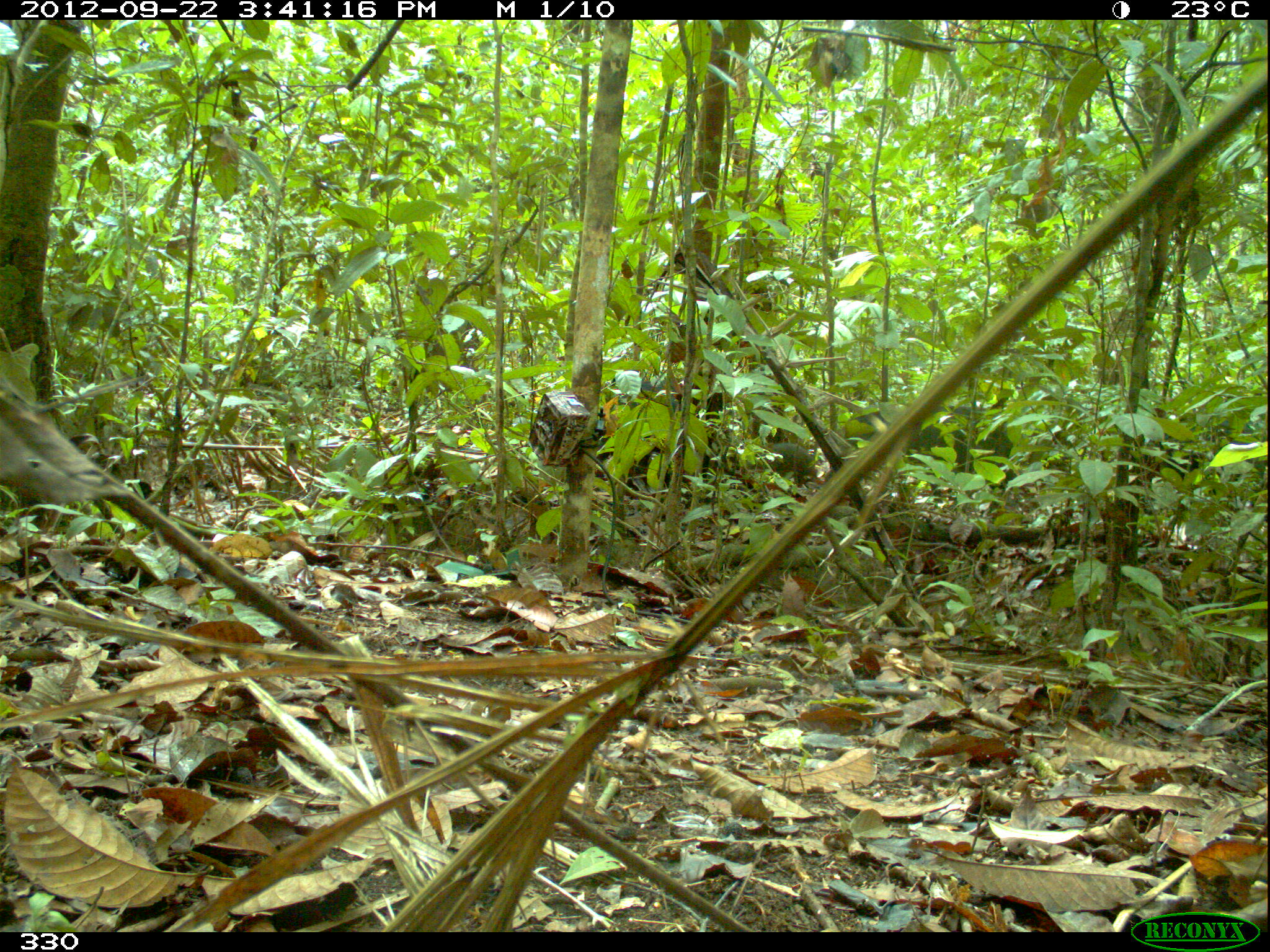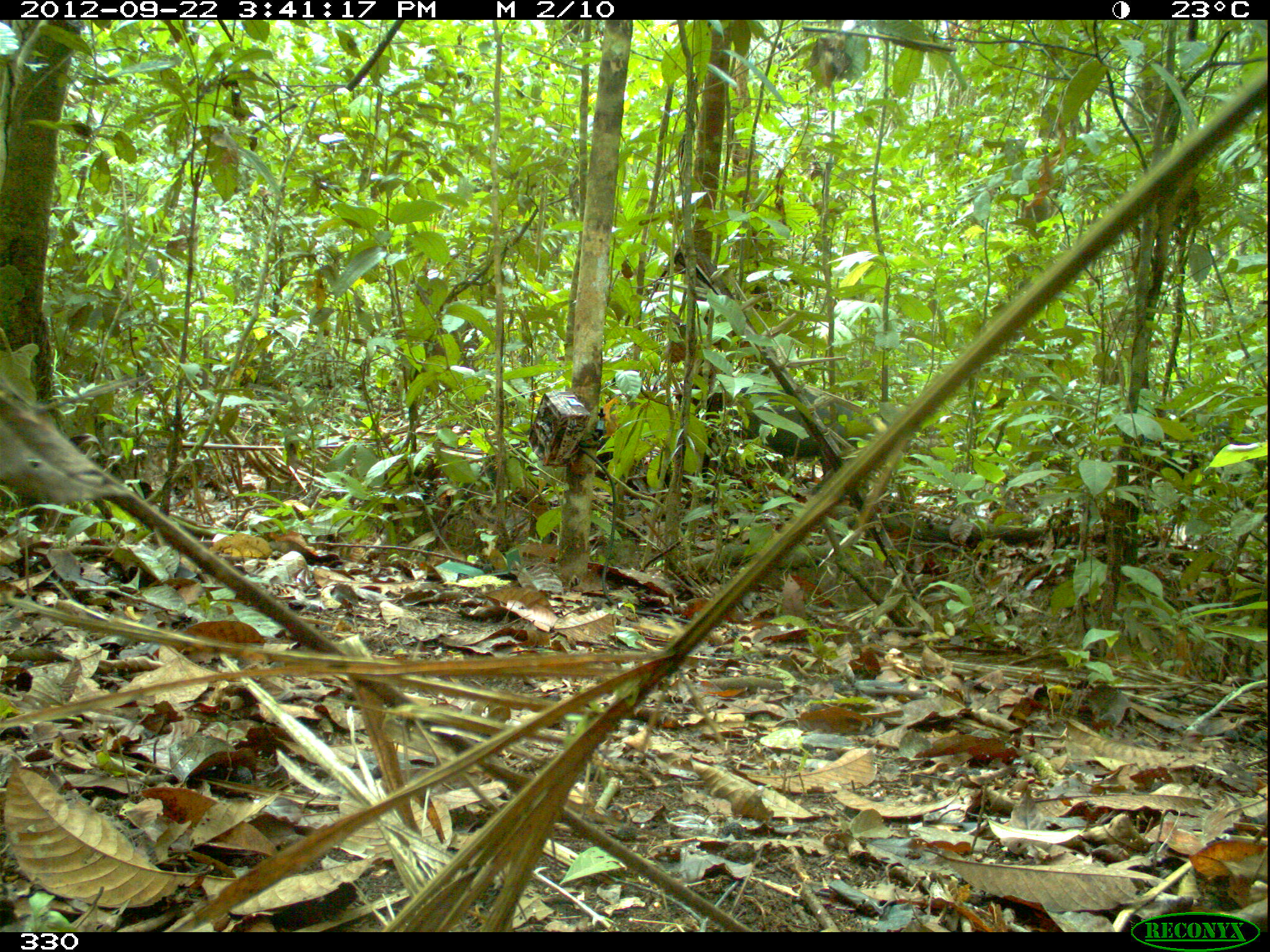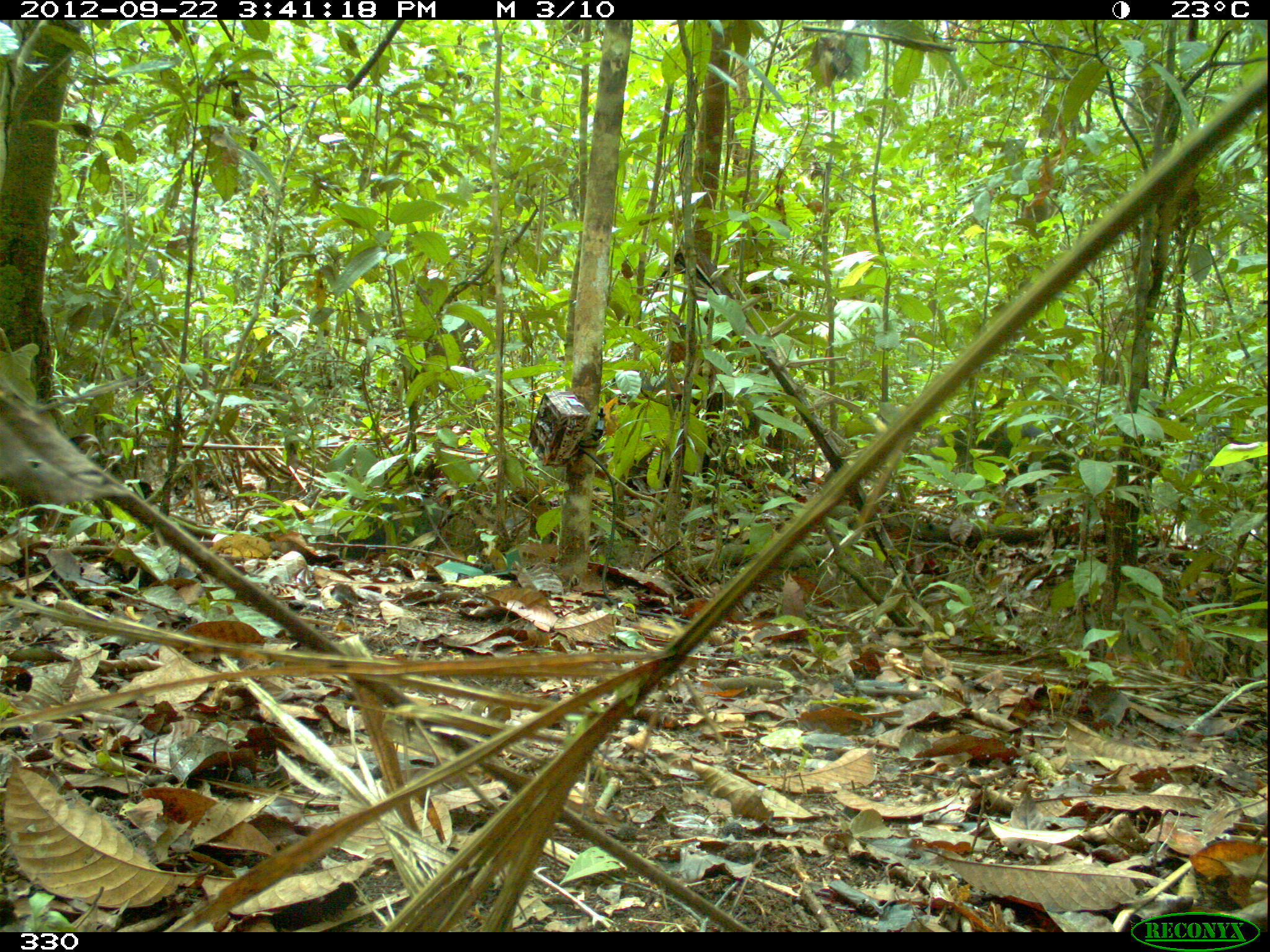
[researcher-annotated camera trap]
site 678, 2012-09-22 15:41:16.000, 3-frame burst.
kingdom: Animalia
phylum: Chordata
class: Mammalia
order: Artiodactyla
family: Tayassuidae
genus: Tayassu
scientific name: Tayassu pecari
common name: white-lipped peccary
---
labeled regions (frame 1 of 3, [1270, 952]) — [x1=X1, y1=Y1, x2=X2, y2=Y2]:
tayassu pecari: [x1=849, y1=406, x2=1013, y2=488]; [x1=746, y1=443, x2=817, y2=486]; [x1=1130, y1=439, x2=1199, y2=478]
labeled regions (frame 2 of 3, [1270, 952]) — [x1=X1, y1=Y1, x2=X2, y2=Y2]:
tayassu pecari: [x1=675, y1=382, x2=877, y2=479]; [x1=1132, y1=415, x2=1267, y2=511]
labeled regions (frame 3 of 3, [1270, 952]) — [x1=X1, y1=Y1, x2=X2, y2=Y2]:
tayassu pecari: [x1=932, y1=408, x2=1073, y2=511]